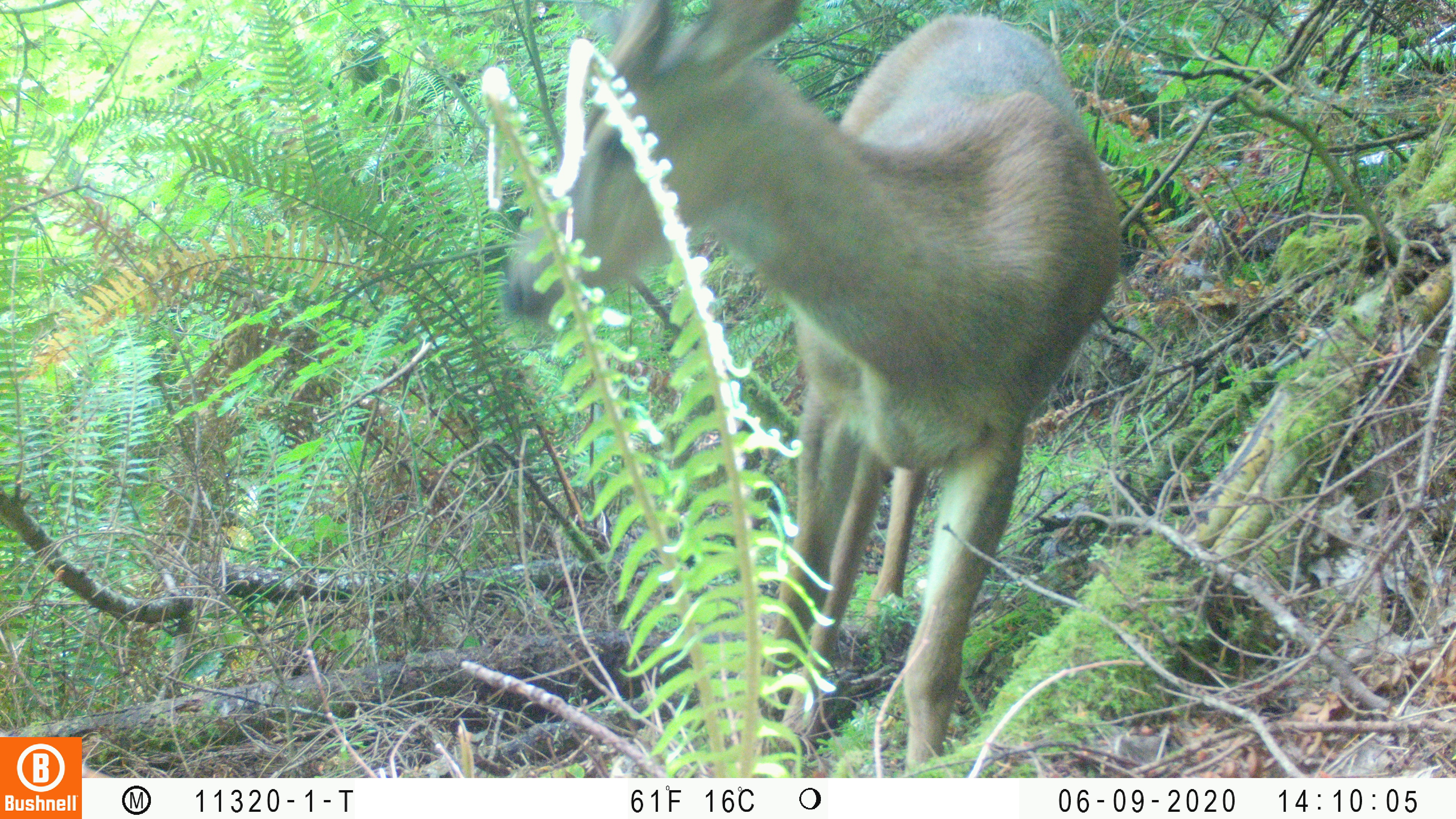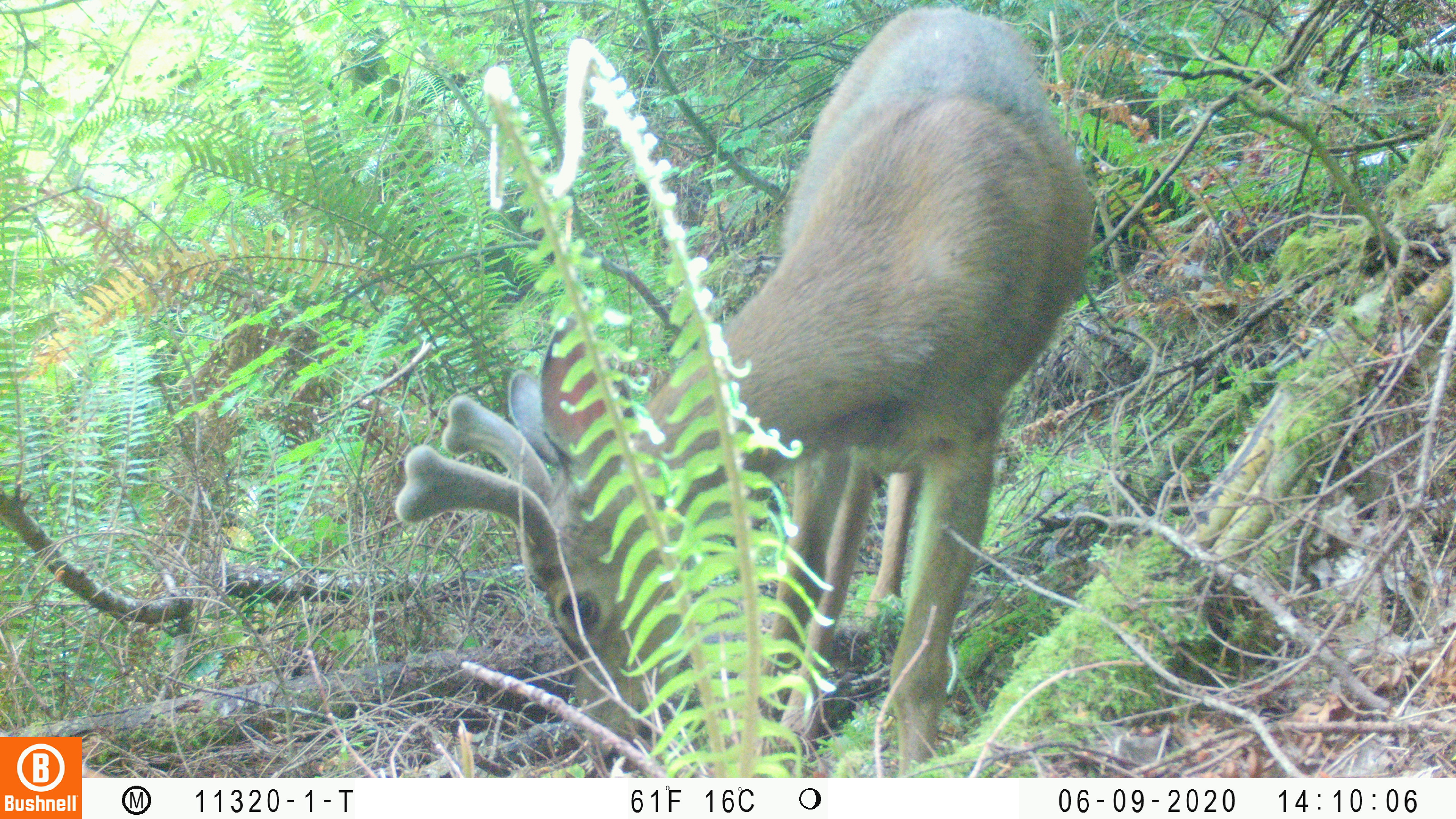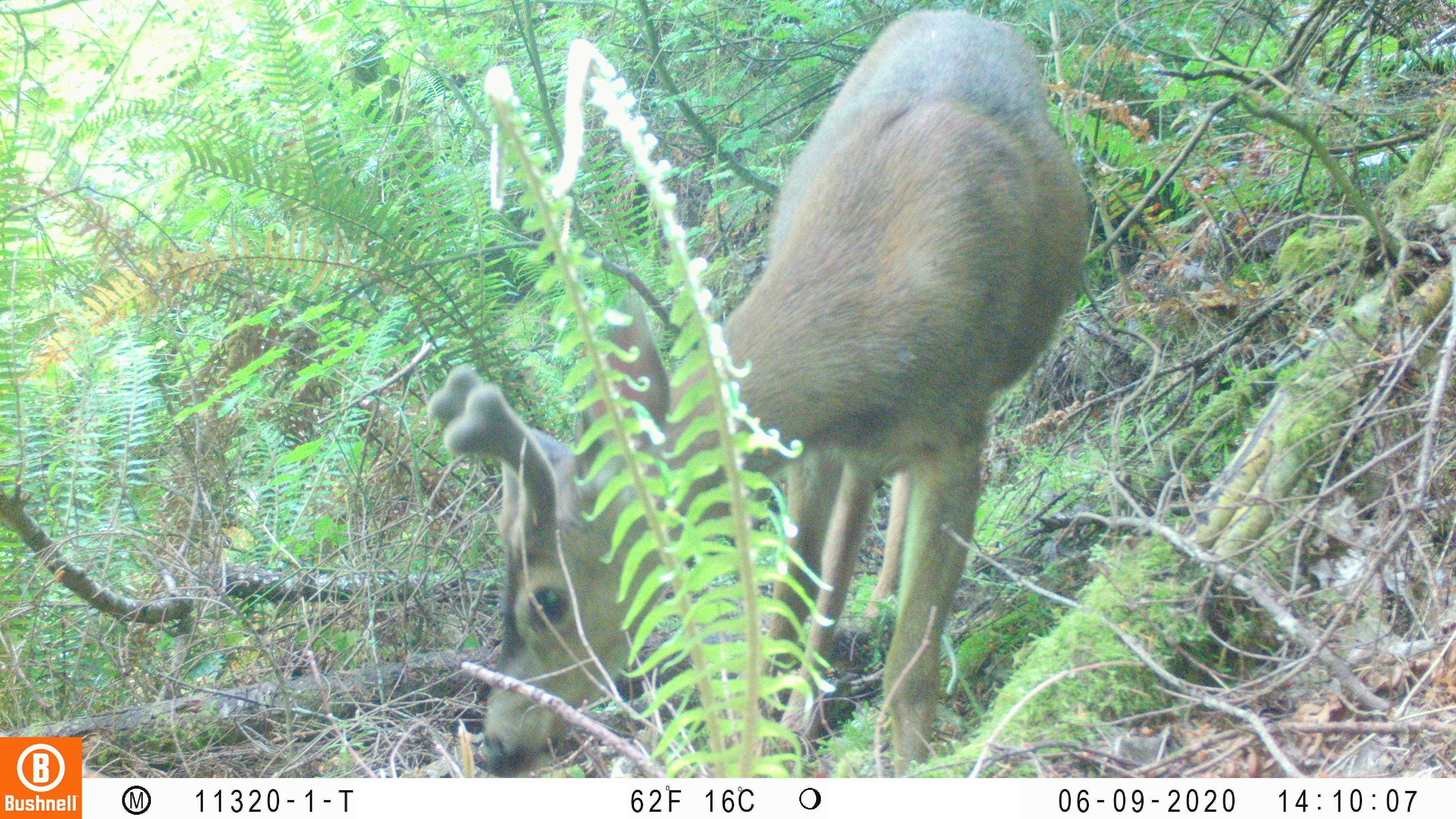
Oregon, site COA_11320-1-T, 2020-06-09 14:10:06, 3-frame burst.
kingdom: Animalia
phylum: Chordata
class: Mammalia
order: Artiodactyla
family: Cervidae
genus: Odocoileus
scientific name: Odocoileus hemionus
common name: black-tailed deer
Black-tailed deer (Odocoileus hemionus).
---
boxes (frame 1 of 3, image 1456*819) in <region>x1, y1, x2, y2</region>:
black-tailed deer: <region>495, 2, 1142, 766</region>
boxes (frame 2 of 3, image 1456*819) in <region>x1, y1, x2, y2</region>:
black-tailed deer: <region>393, 0, 1109, 759</region>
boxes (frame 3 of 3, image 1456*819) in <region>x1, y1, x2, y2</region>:
black-tailed deer: <region>425, 2, 1111, 770</region>